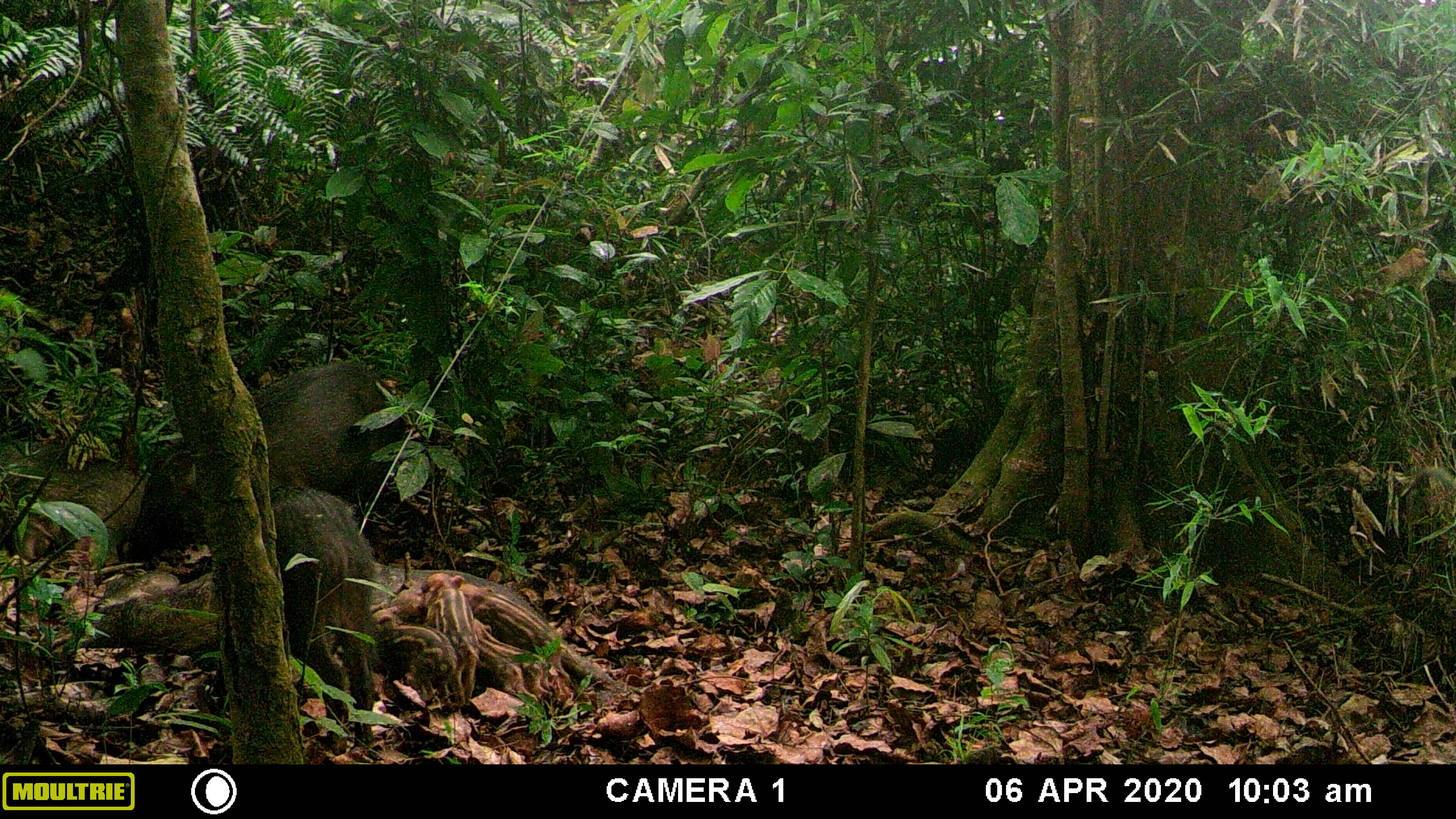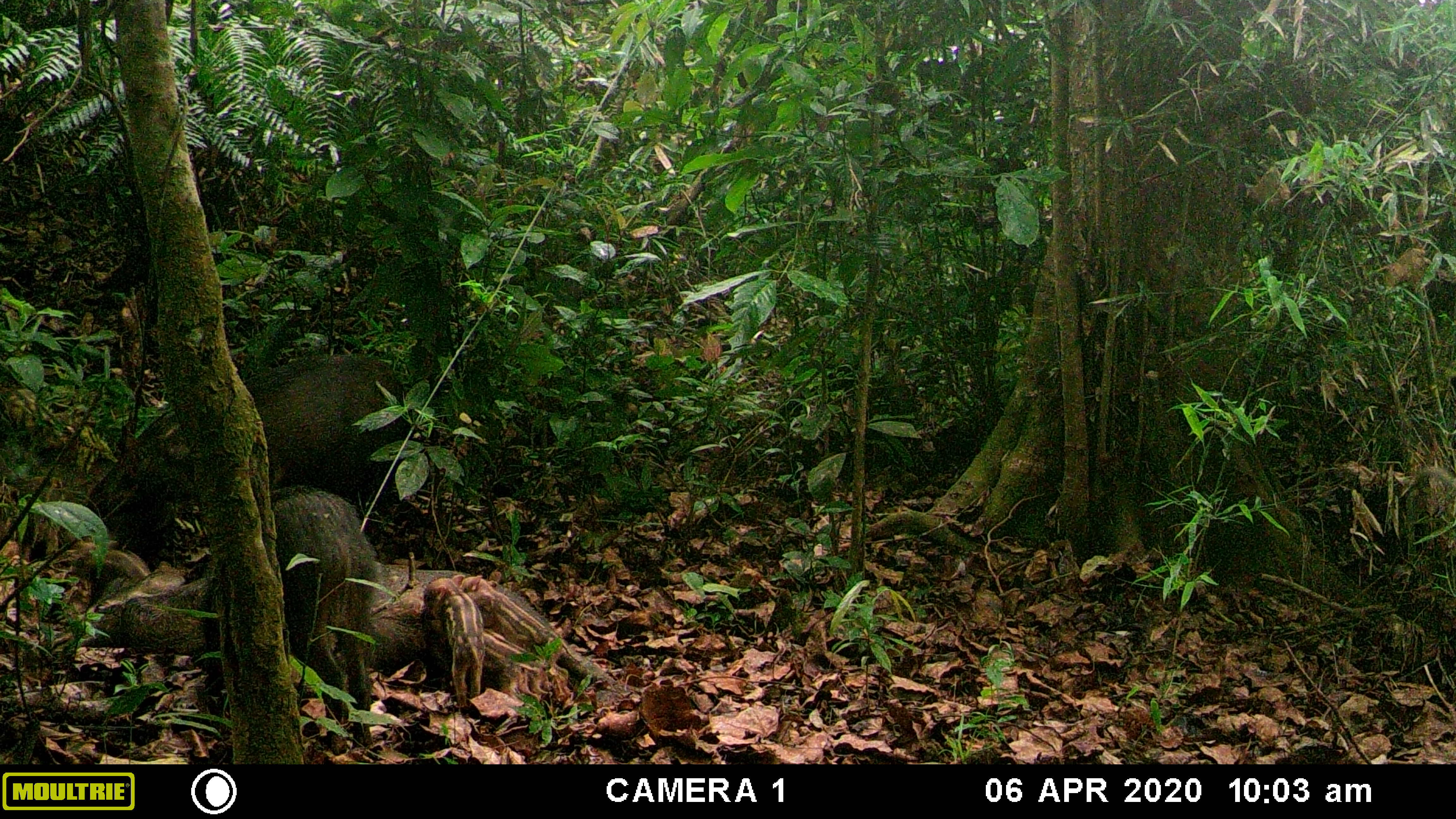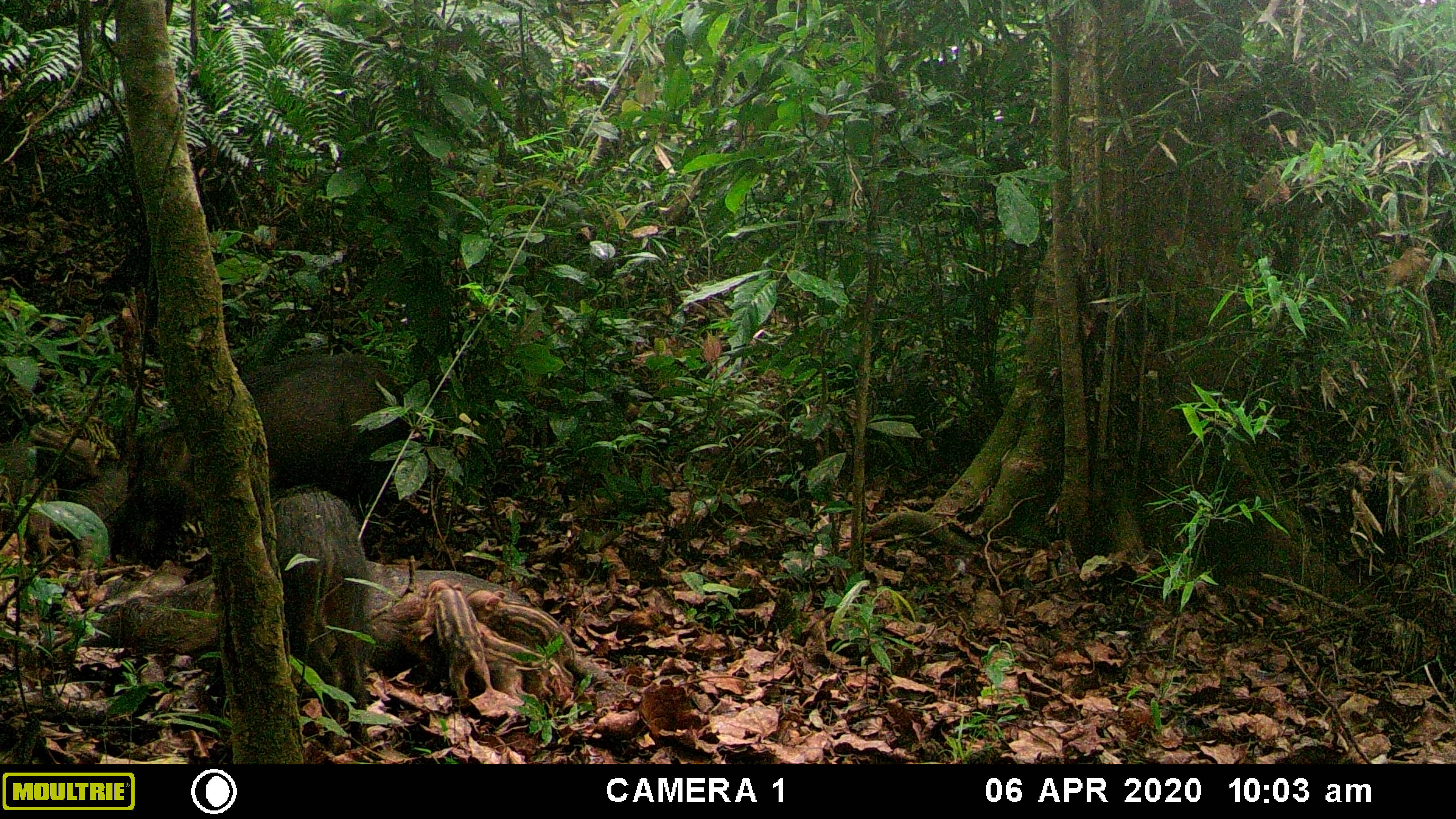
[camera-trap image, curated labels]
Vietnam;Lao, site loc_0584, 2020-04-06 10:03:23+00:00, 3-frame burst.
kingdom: Animalia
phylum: Chordata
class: Mammalia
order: Artiodactyla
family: Suidae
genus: Sus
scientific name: Sus scrofa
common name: eurasian wild pig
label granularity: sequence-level